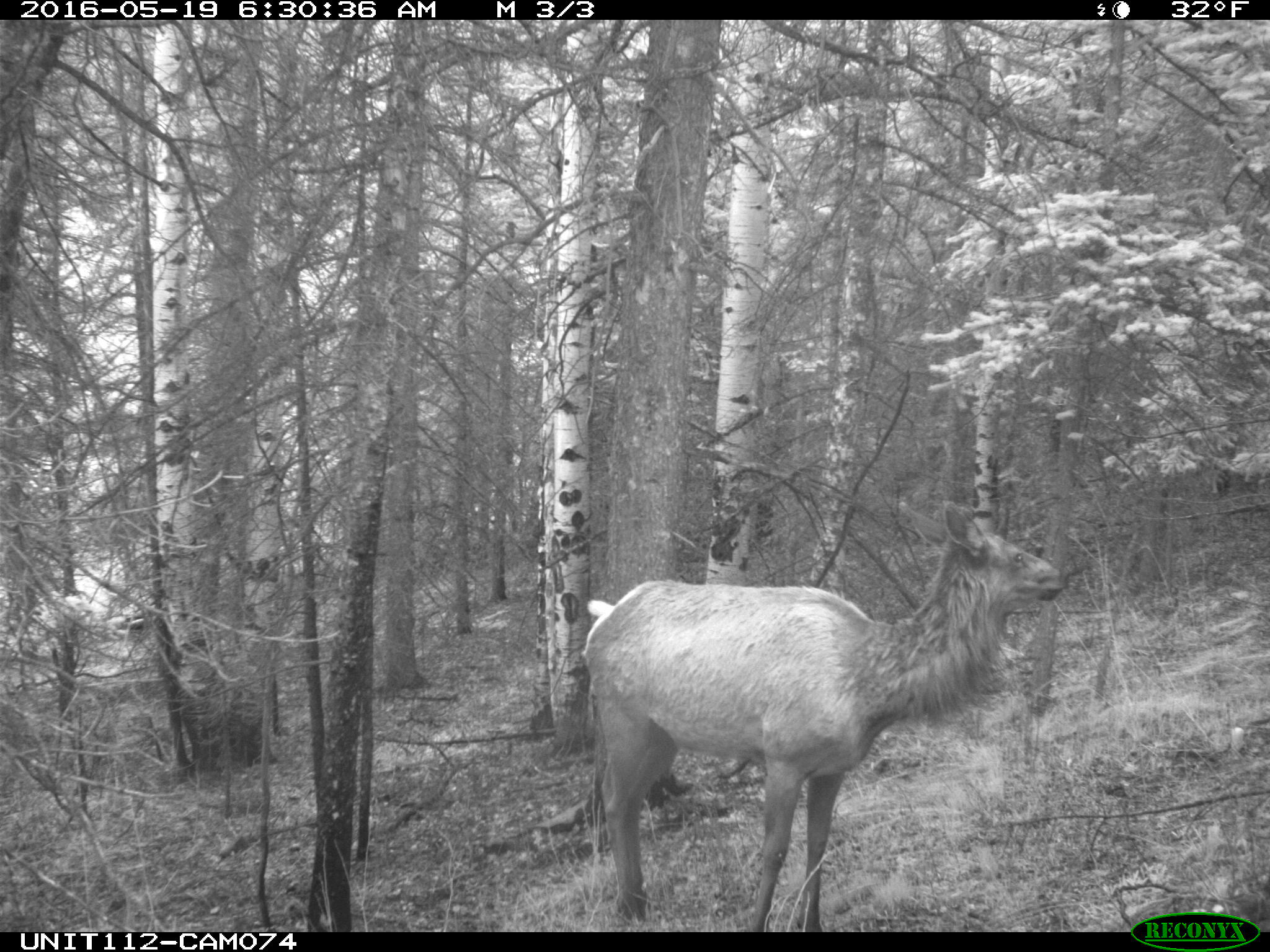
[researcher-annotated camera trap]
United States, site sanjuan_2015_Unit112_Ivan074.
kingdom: Animalia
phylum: Chordata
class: Mammalia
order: Artiodactyla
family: Cervidae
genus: Cervus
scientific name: Cervus elaphus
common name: red deer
Cervus elaphus (red deer).